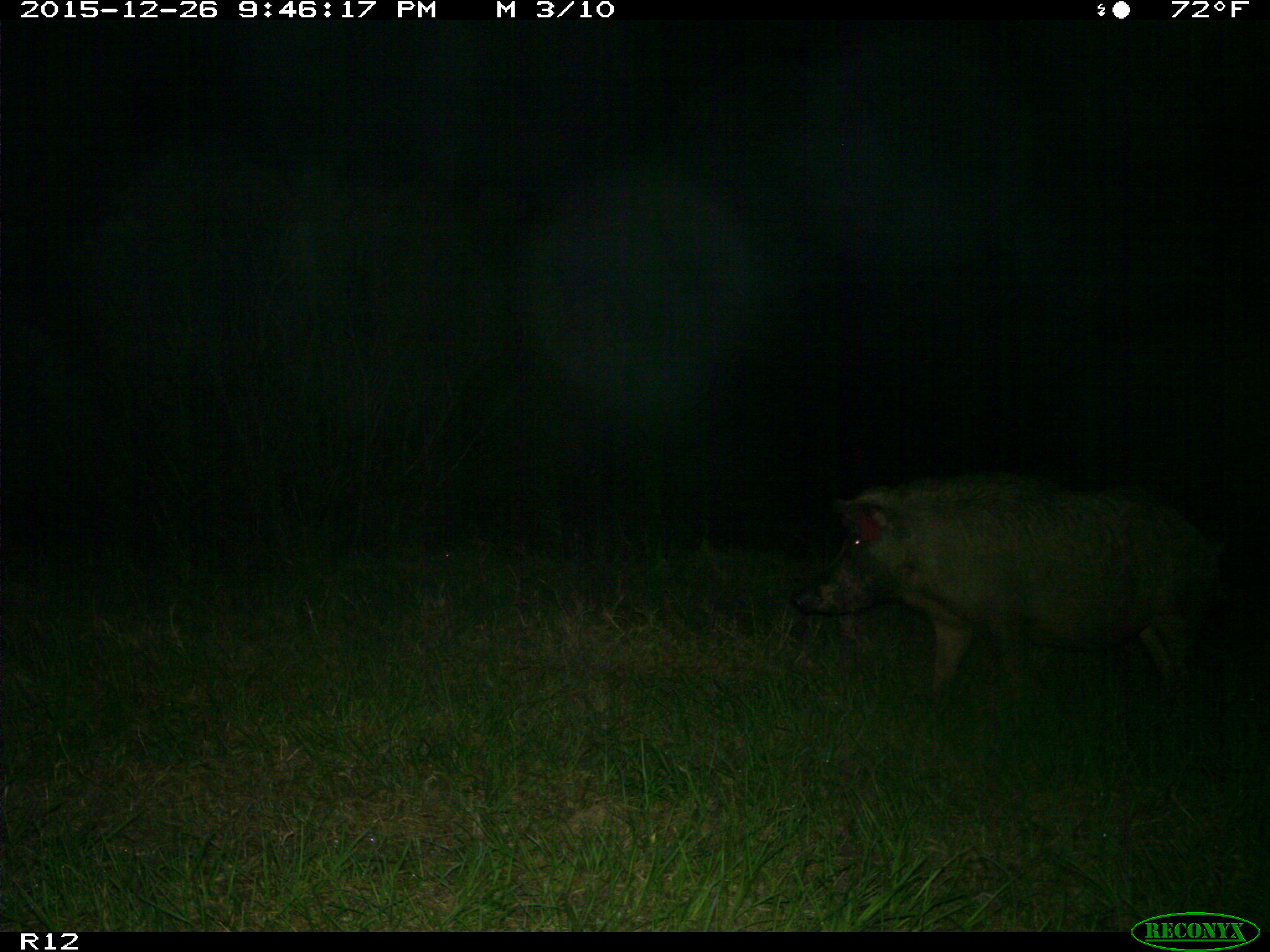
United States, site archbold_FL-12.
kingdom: Animalia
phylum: Chordata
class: Mammalia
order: Artiodactyla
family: Suidae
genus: Sus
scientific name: Sus scrofa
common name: wild boar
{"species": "Sus scrofa (wild boar)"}